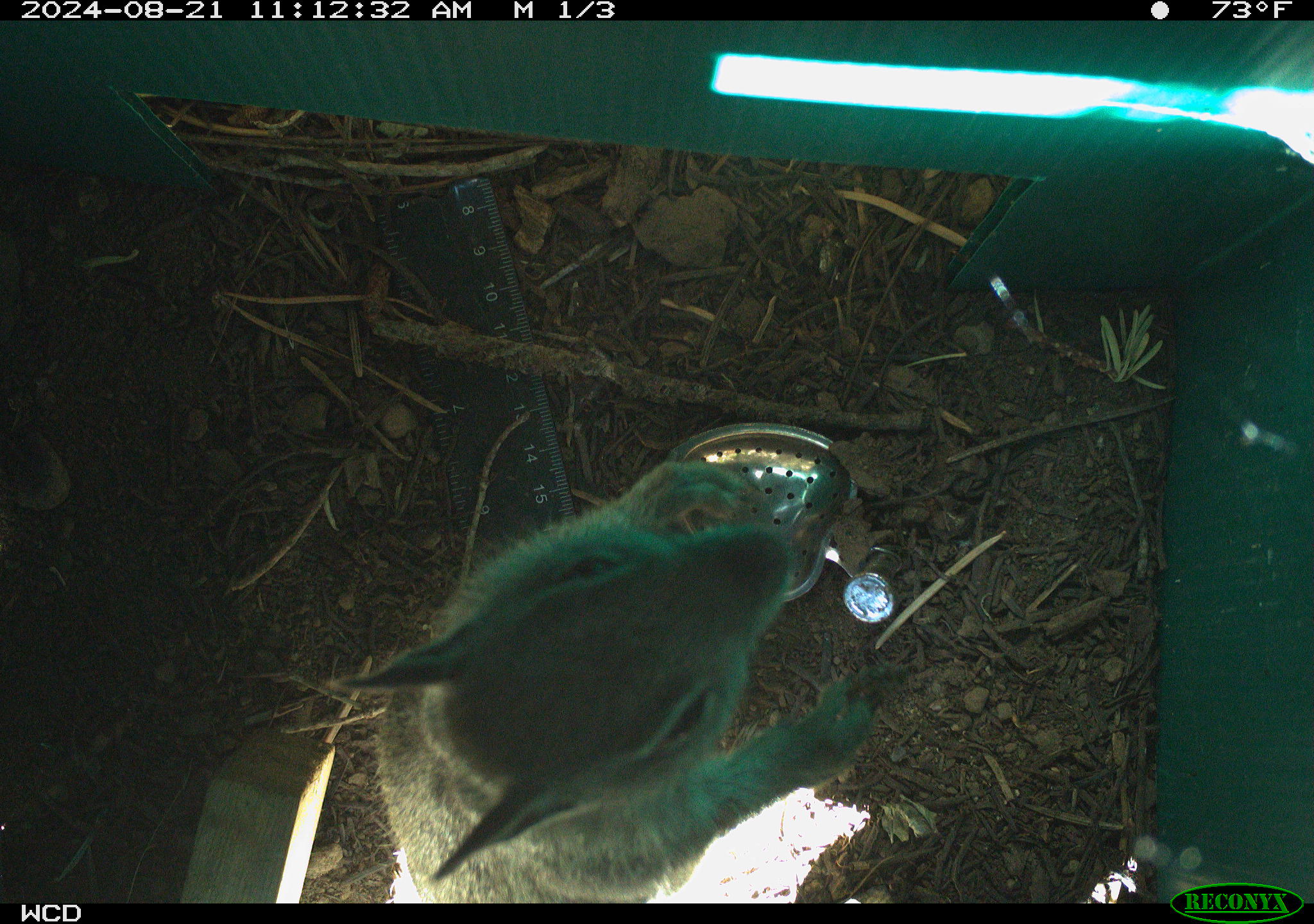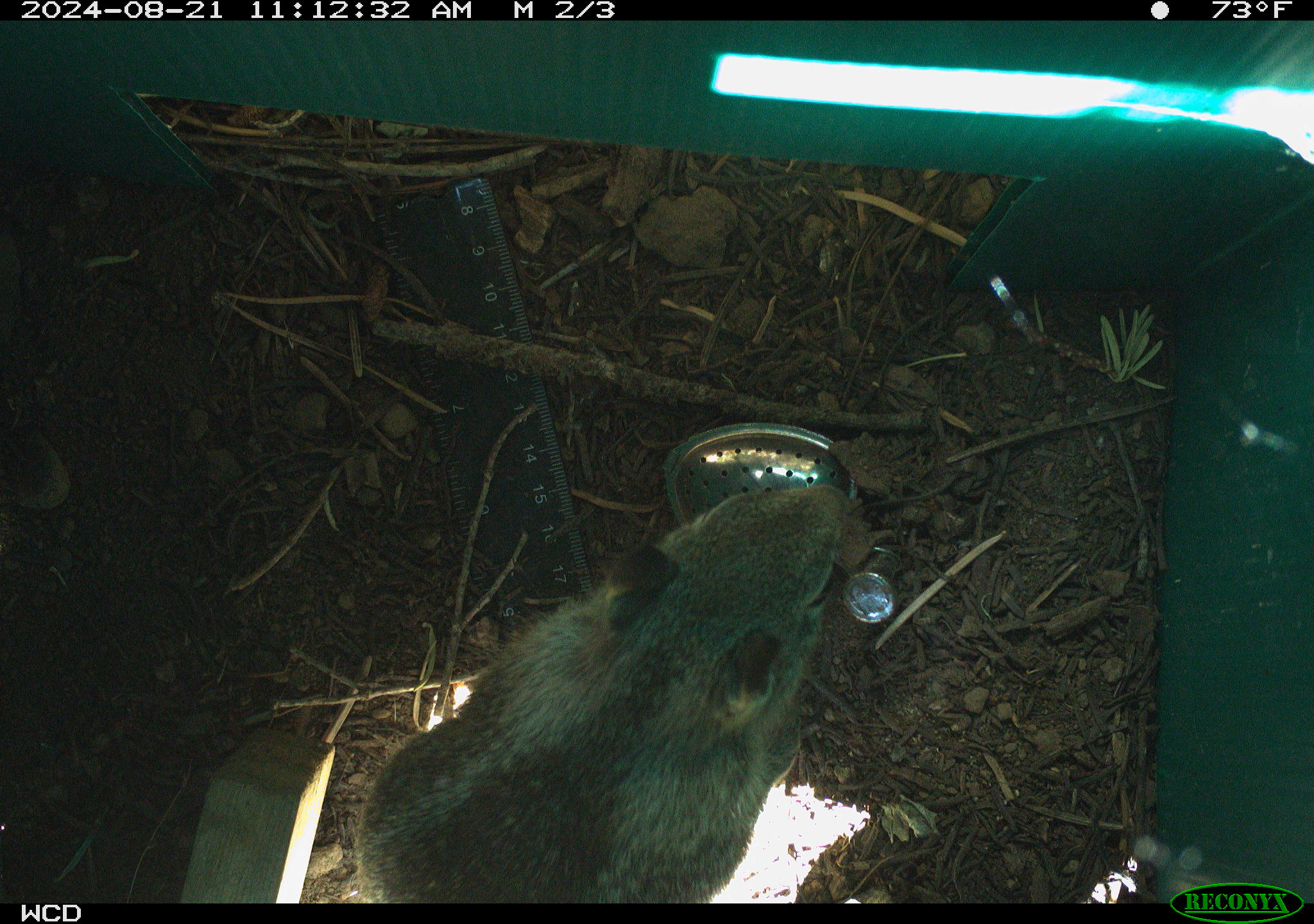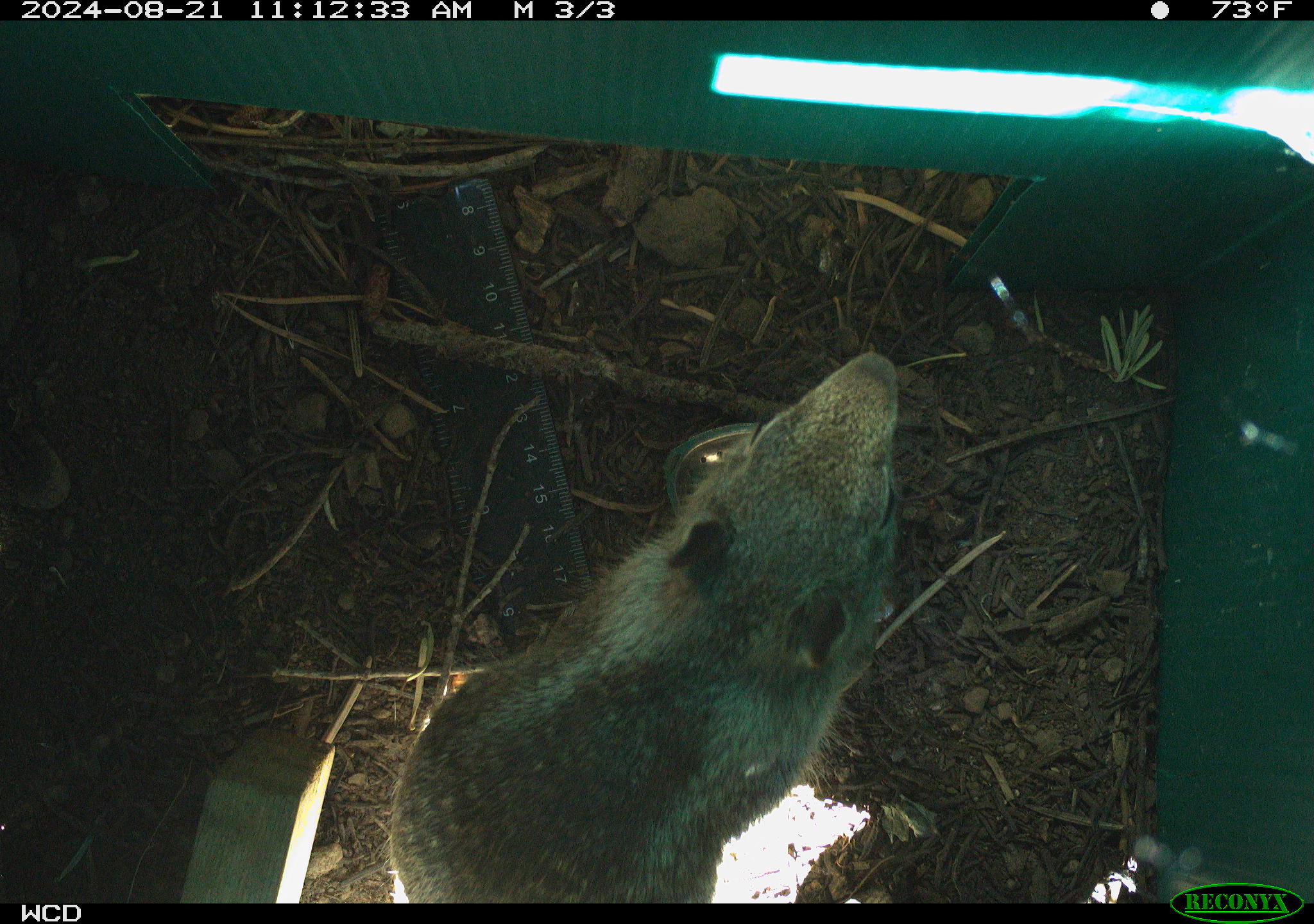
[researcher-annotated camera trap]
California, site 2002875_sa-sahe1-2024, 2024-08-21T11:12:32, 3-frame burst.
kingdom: Animalia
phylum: Chordata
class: Mammalia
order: Rodentia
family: Sciuridae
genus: Otospermophilus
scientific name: Otospermophilus beecheyi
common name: california ground squirrel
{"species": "california ground squirrel (Otospermophilus beecheyi)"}